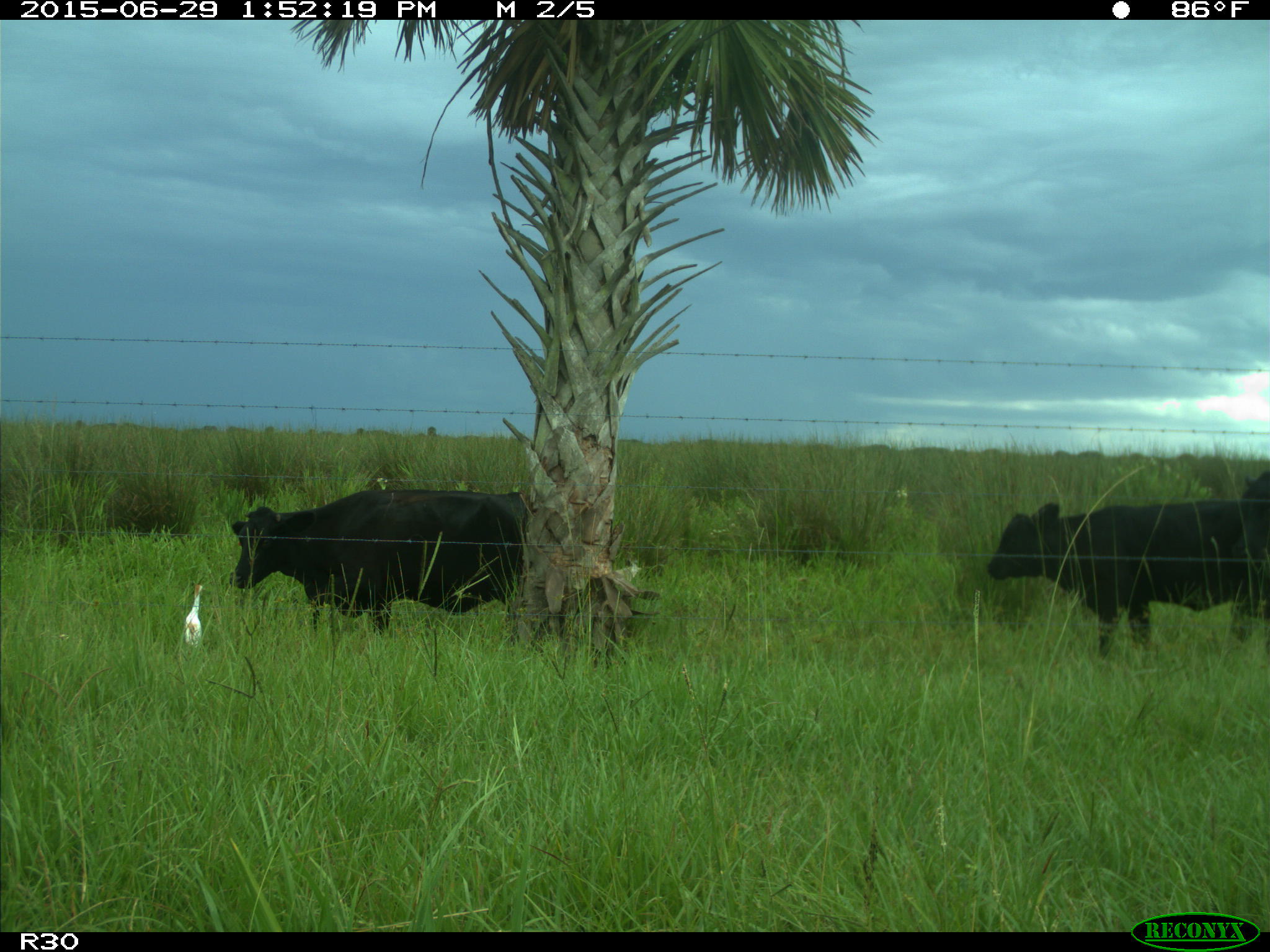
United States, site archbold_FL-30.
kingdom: Animalia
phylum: Chordata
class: Mammalia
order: Artiodactyla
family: Bovidae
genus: Bos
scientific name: Bos taurus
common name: domestic cow